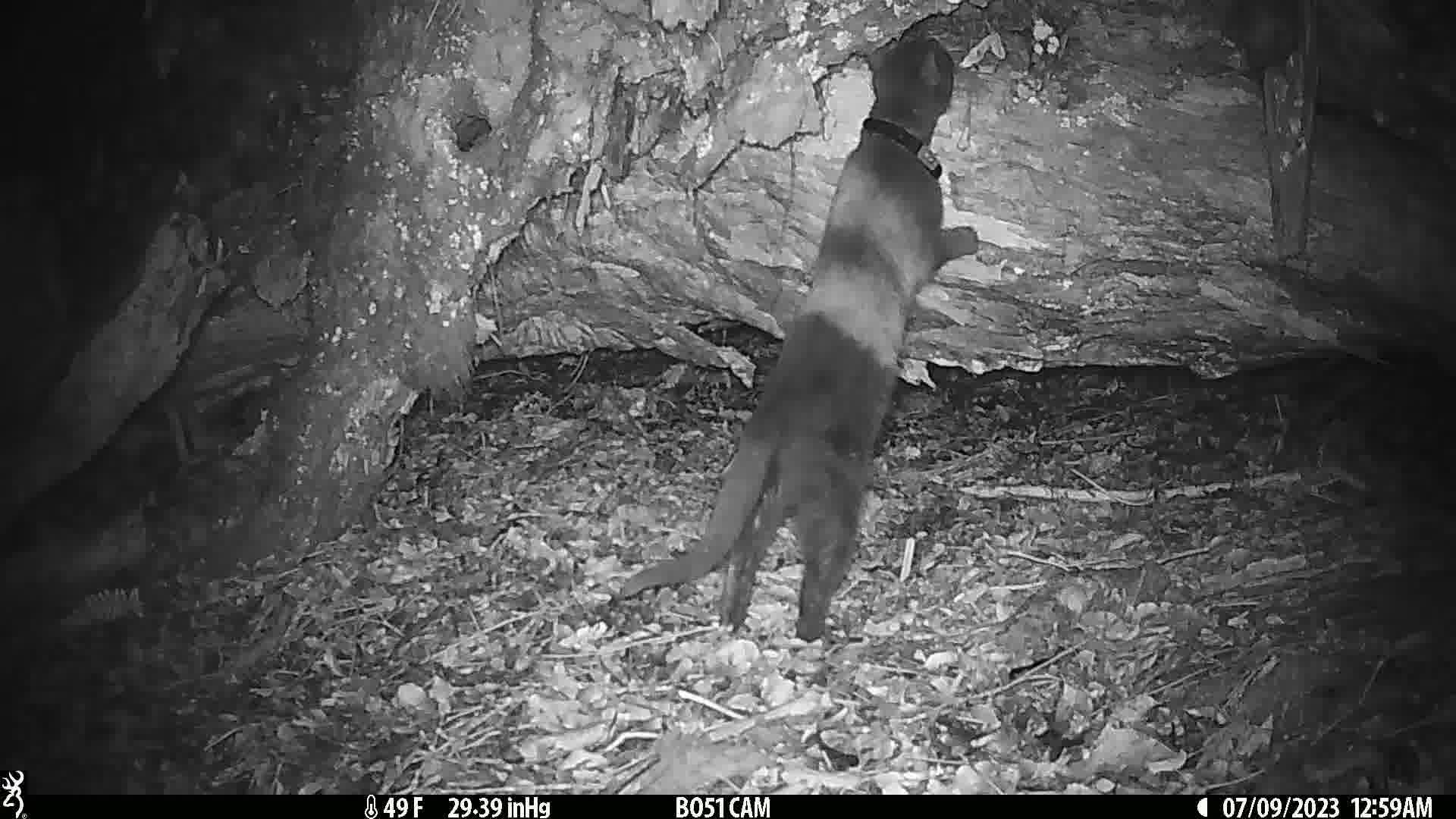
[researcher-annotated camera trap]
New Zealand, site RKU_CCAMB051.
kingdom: Animalia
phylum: Chordata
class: Mammalia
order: Carnivora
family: Felidae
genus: Felis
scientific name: Felis catus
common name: domestic cat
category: cat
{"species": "cat (domestic cat) (Felis catus)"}